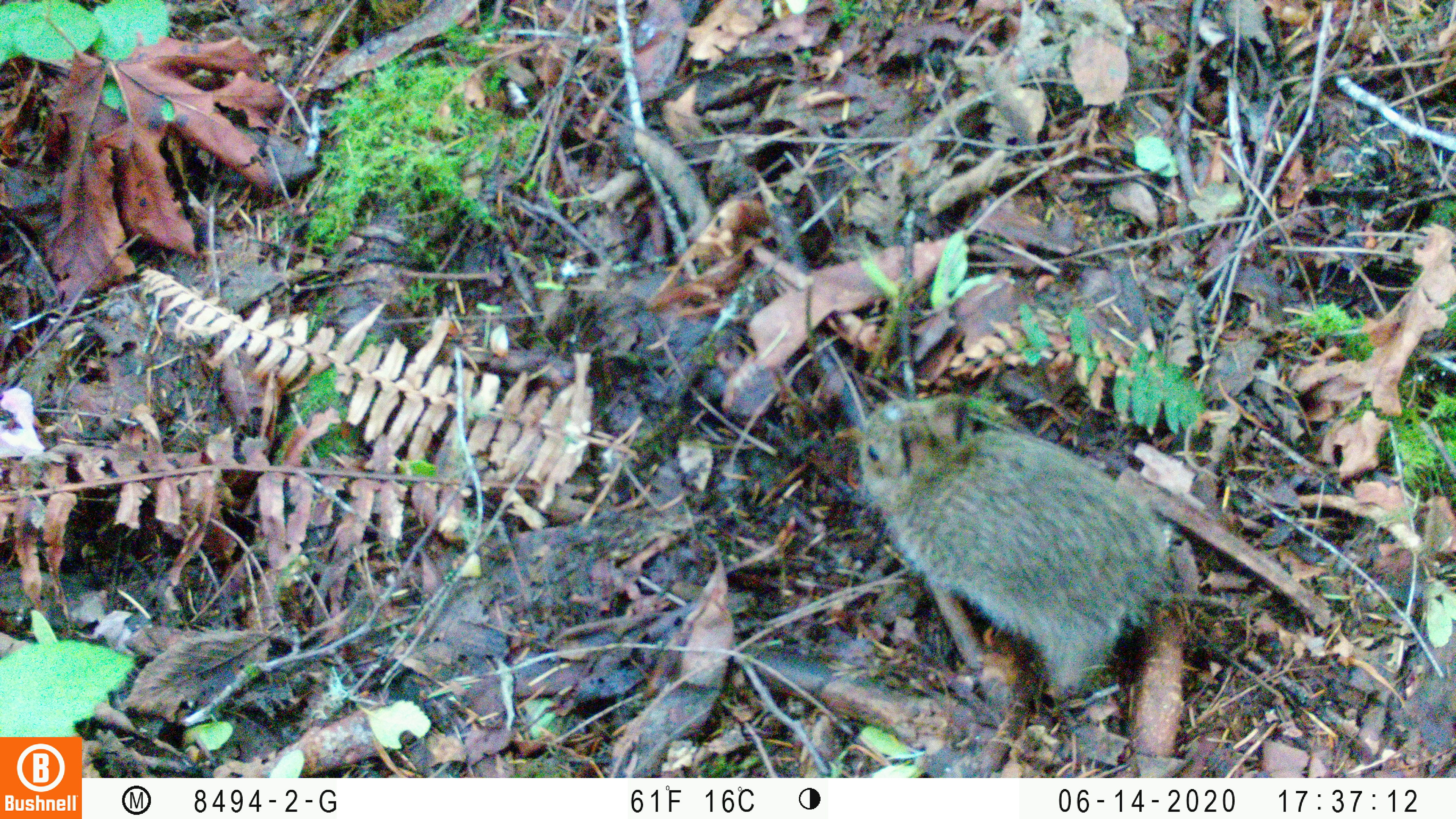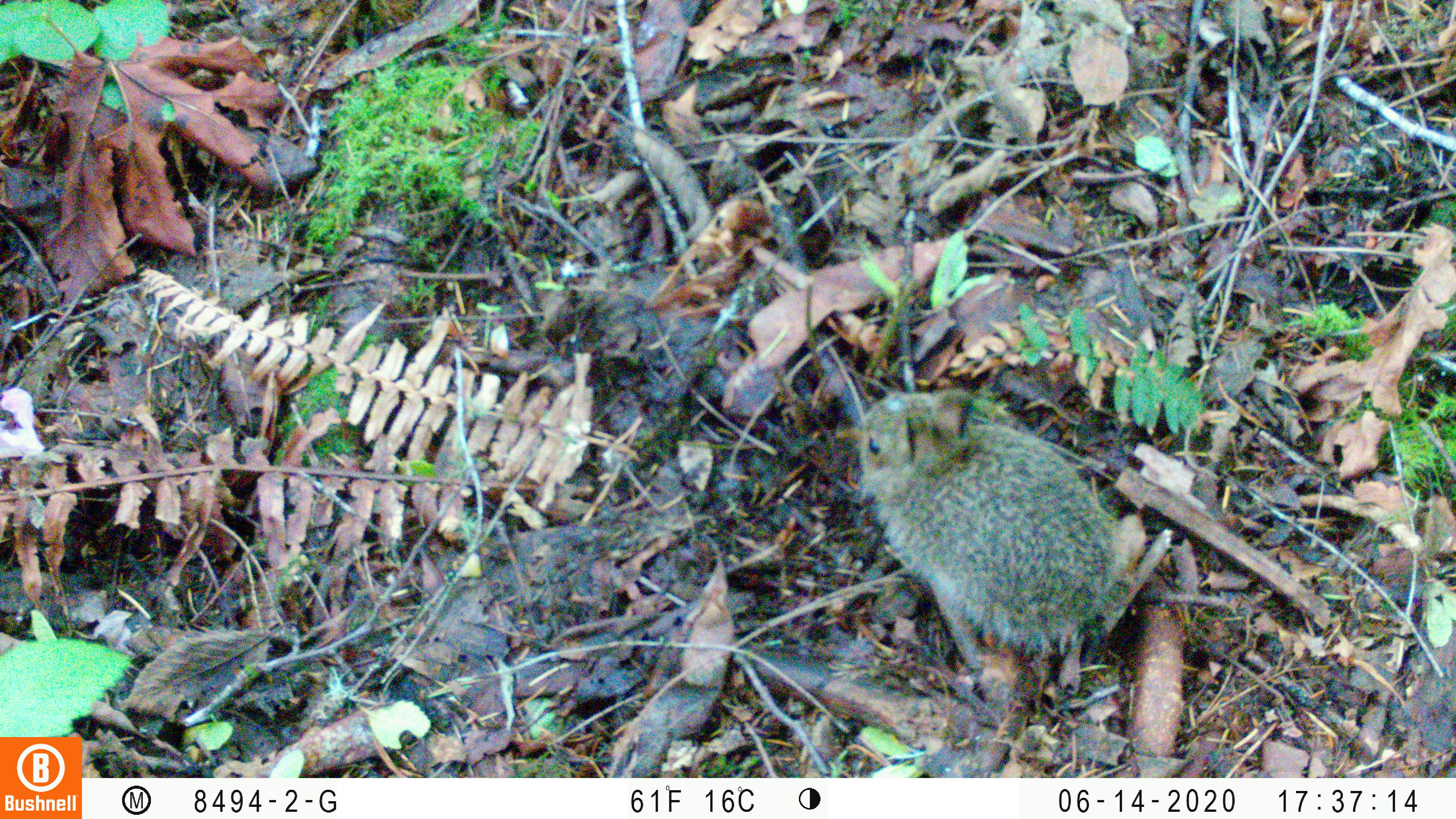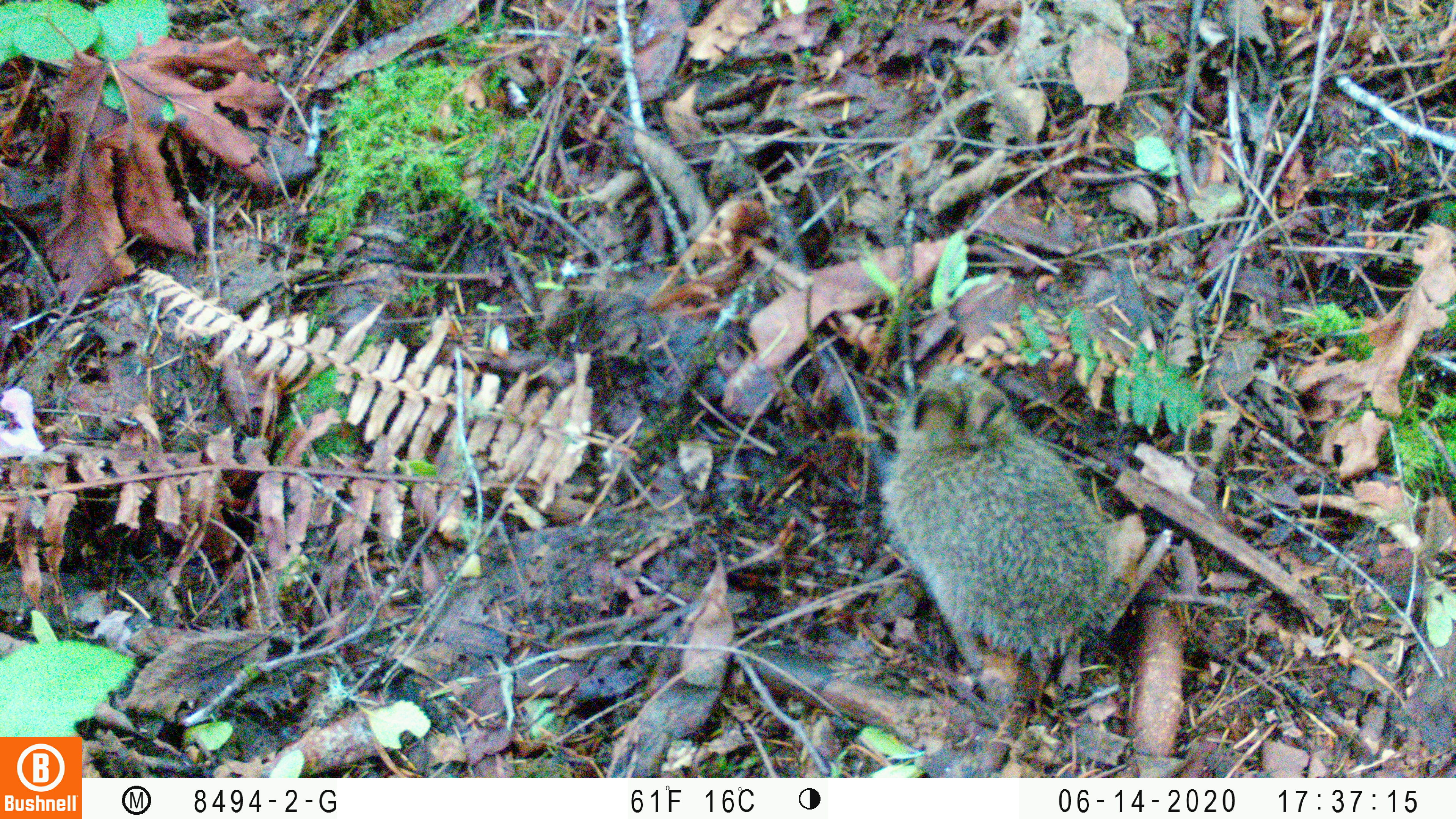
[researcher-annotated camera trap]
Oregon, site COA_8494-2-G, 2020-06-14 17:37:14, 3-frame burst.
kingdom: Animalia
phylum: Chordata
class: Mammalia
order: Lagomorpha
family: Leporidae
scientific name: Leporidae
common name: hares and rabbits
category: leporidae family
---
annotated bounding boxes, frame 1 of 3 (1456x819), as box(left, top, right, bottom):
leporidae family: box(854, 395, 1160, 700)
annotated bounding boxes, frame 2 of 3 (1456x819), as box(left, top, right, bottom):
leporidae family: box(856, 392, 1110, 654)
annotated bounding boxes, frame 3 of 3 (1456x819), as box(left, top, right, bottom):
leporidae family: box(879, 363, 1107, 675)